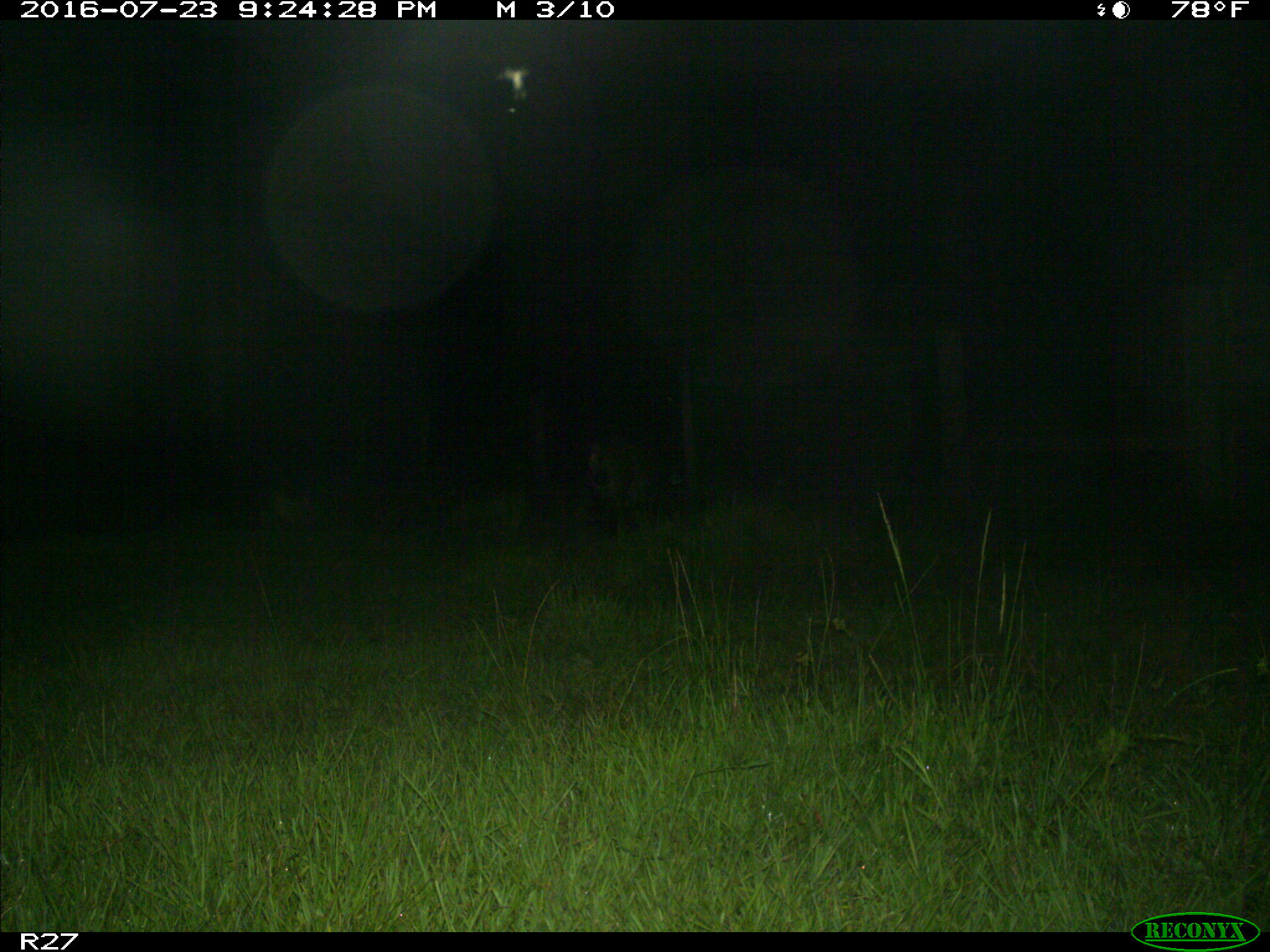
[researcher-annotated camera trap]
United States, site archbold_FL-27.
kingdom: Animalia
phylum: Chordata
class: Mammalia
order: Artiodactyla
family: Suidae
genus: Sus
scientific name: Sus scrofa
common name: wild boar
Sus scrofa (wild boar).